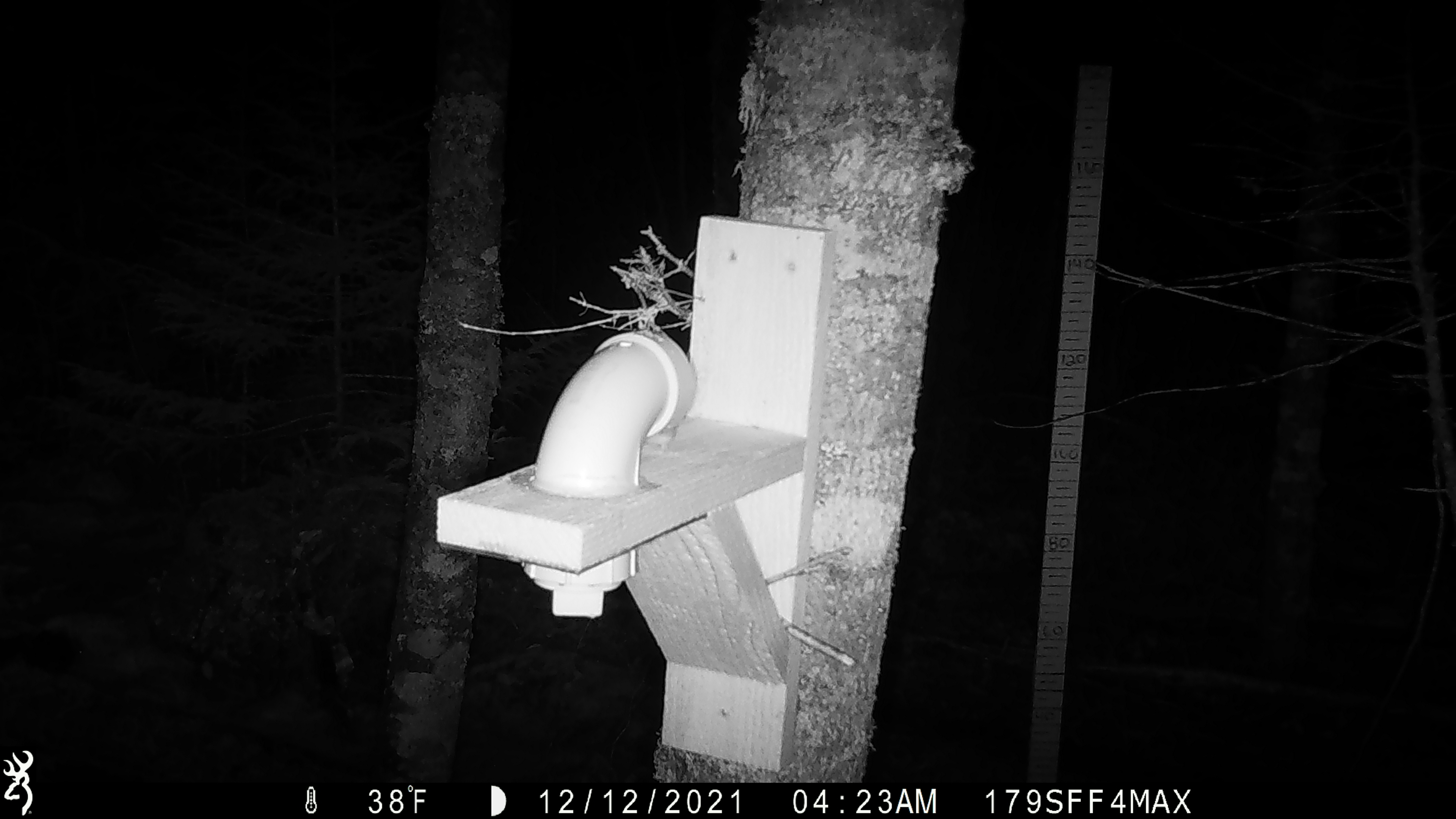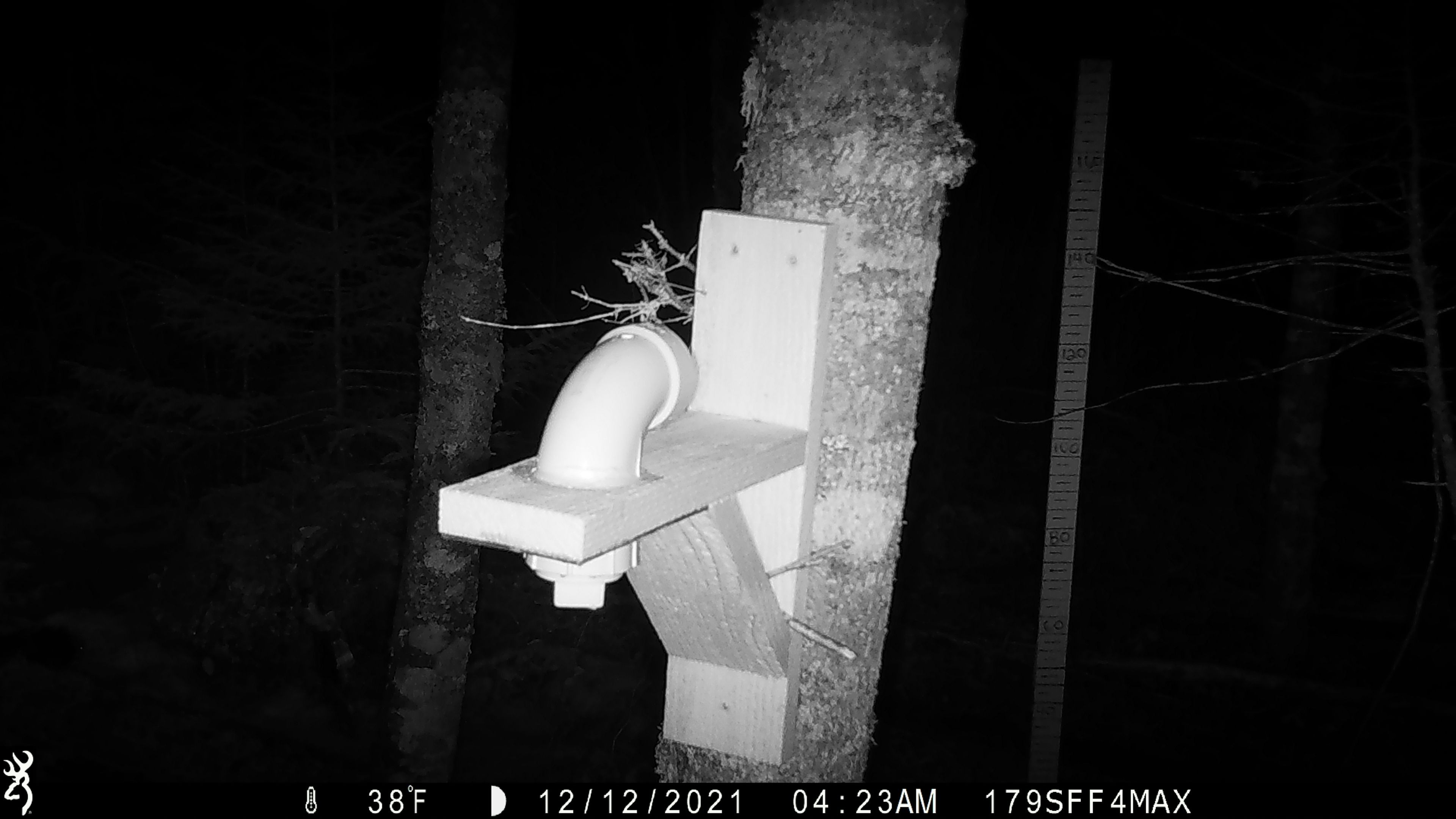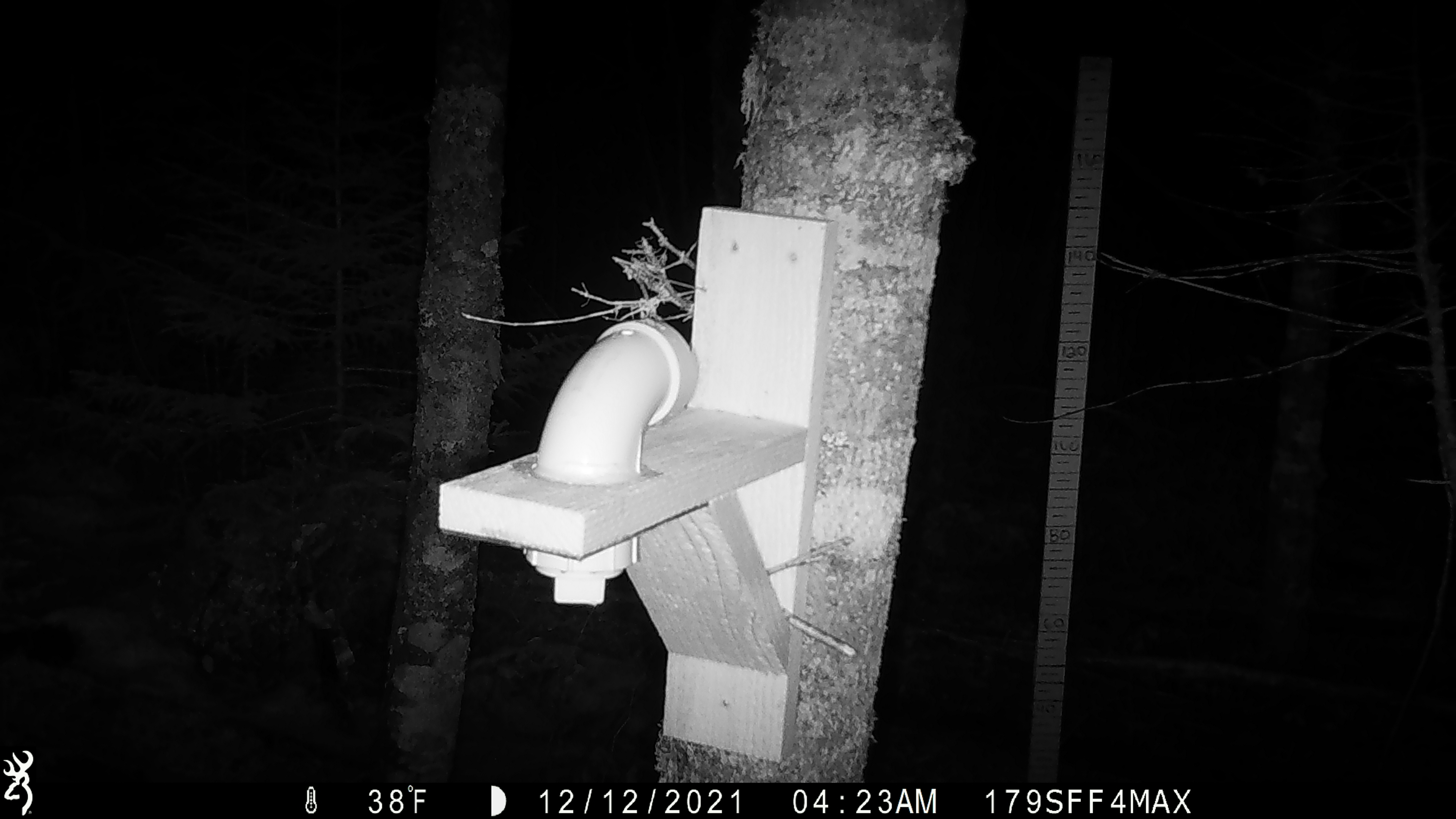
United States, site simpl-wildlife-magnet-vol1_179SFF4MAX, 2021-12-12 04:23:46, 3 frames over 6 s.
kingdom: Animalia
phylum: Chordata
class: Mammalia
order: Rodentia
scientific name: Rodentia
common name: mouse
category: mouse sp.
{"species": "mouse sp. (mouse) (Rodentia)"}